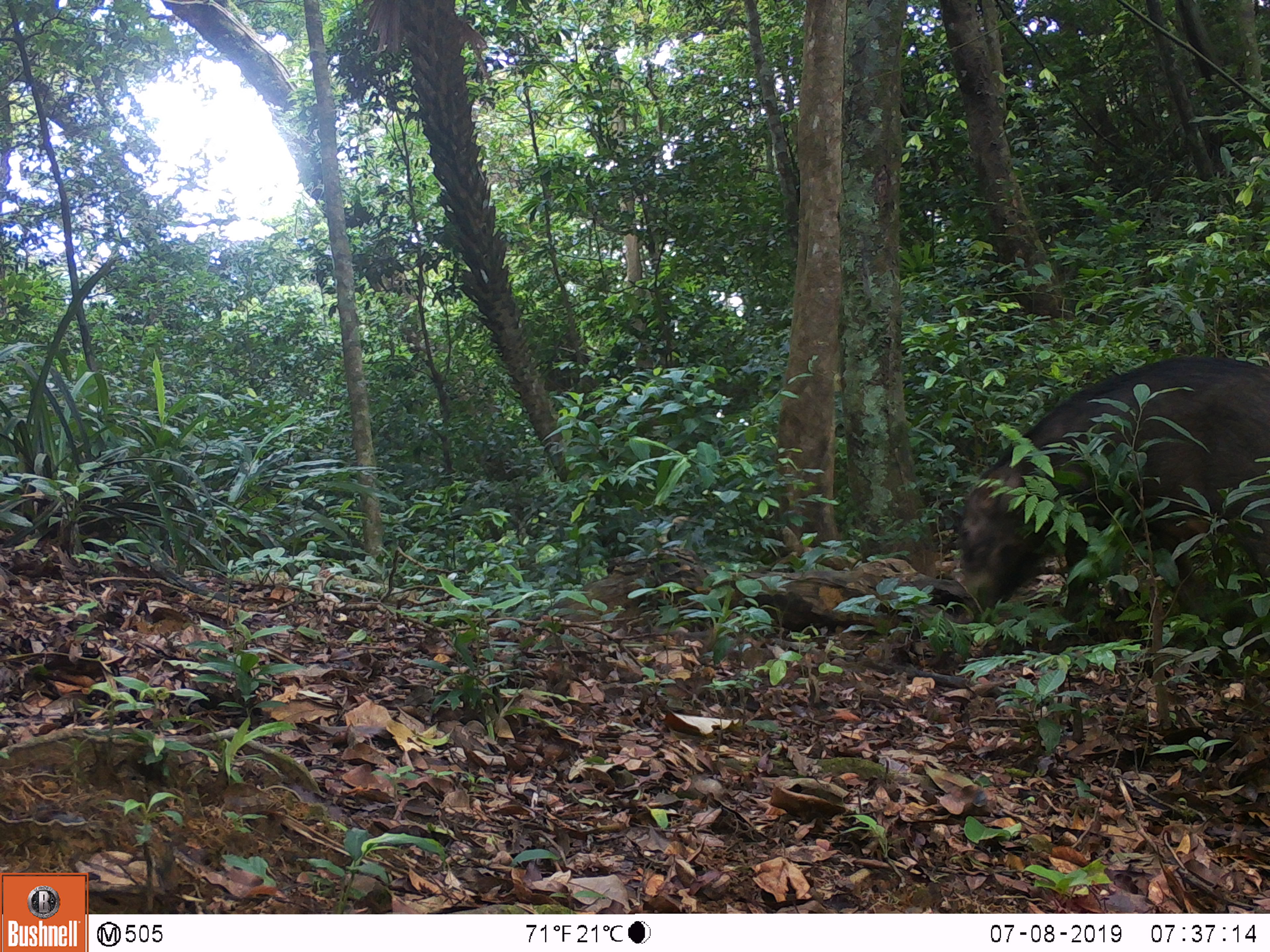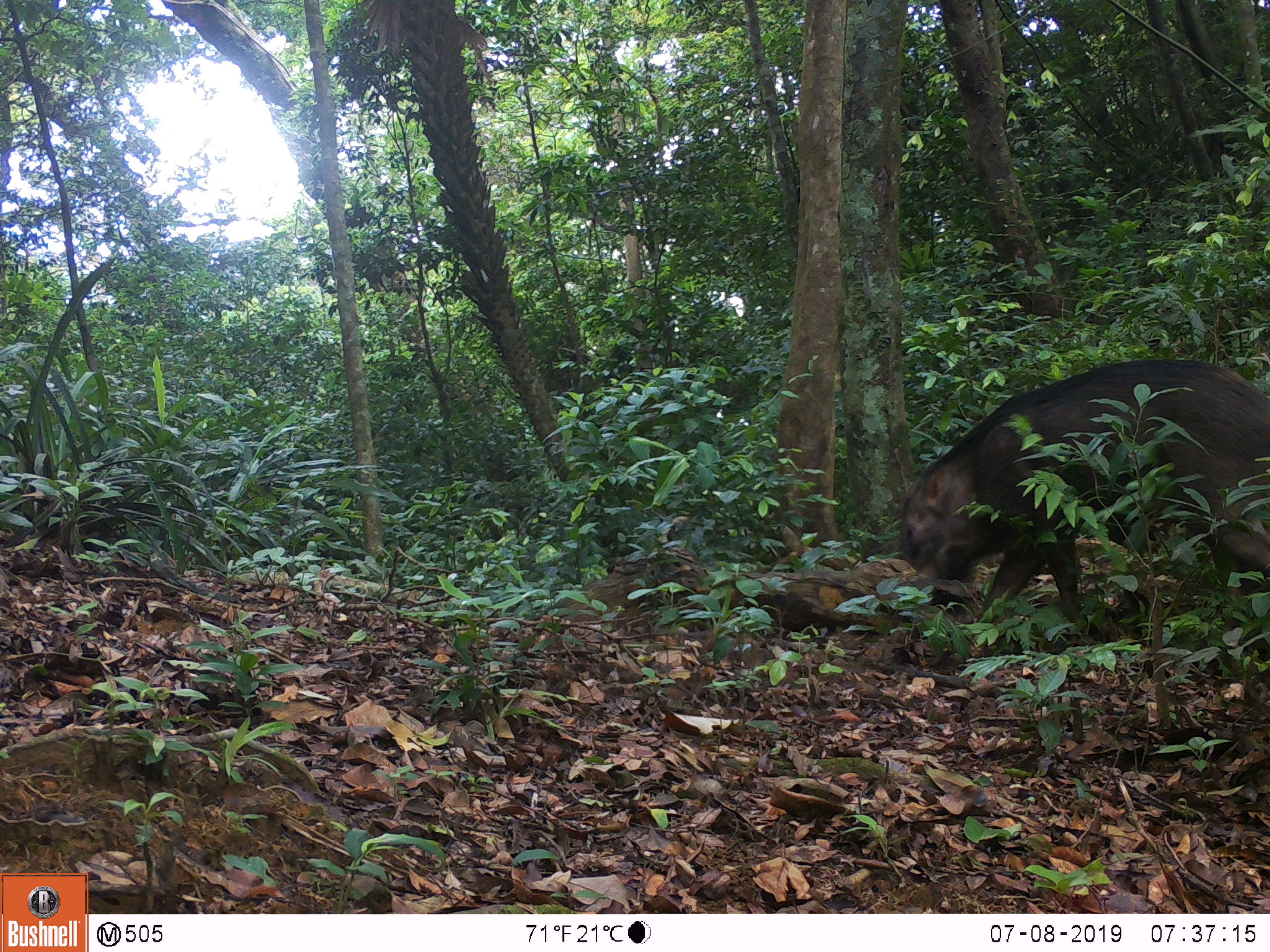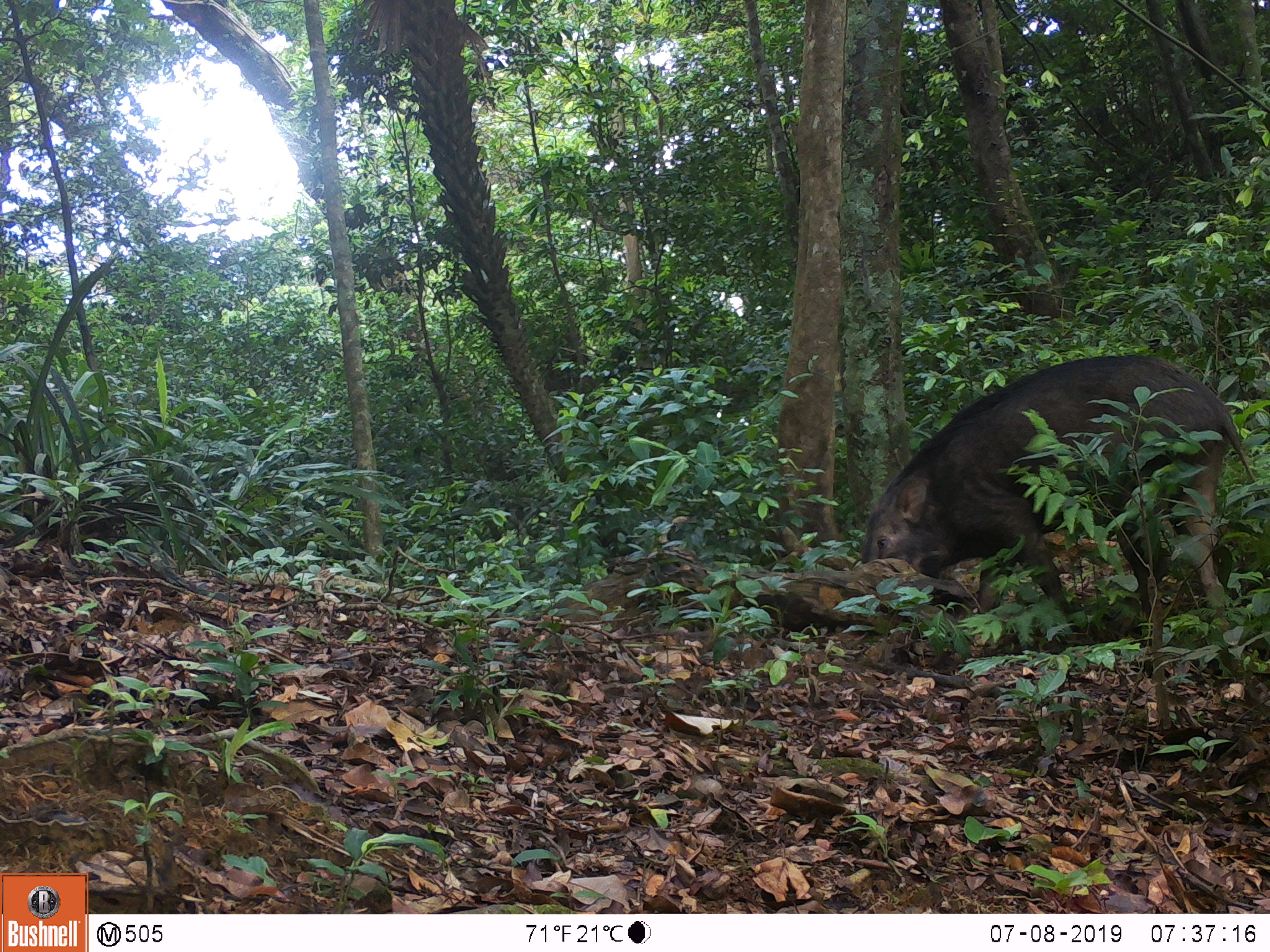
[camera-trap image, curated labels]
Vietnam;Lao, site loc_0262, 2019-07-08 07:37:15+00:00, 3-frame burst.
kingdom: Animalia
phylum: Chordata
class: Mammalia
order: Artiodactyla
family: Suidae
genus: Sus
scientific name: Sus scrofa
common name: eurasian wild pig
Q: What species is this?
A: Eurasian wild pig (Sus scrofa).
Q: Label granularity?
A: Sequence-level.